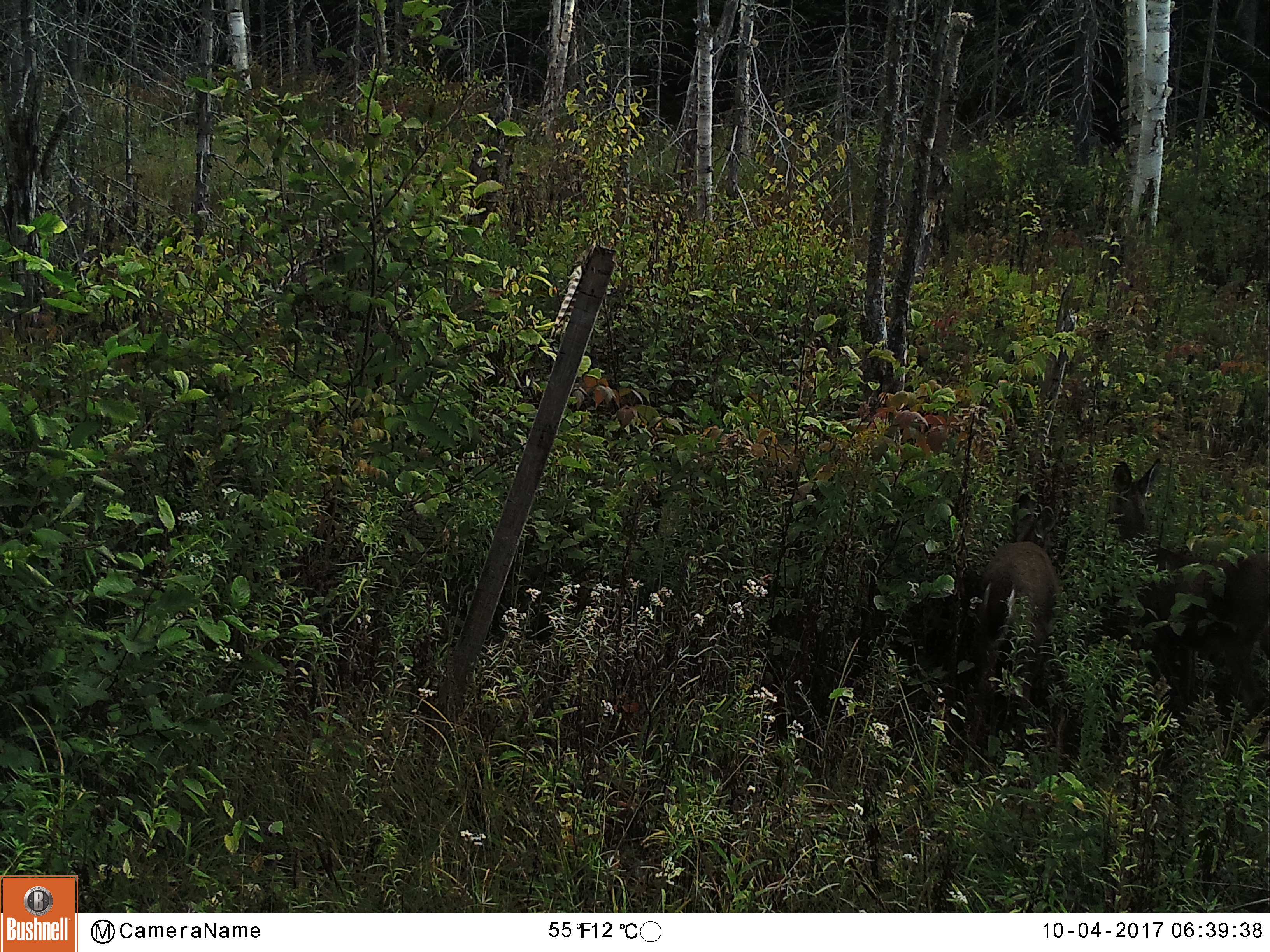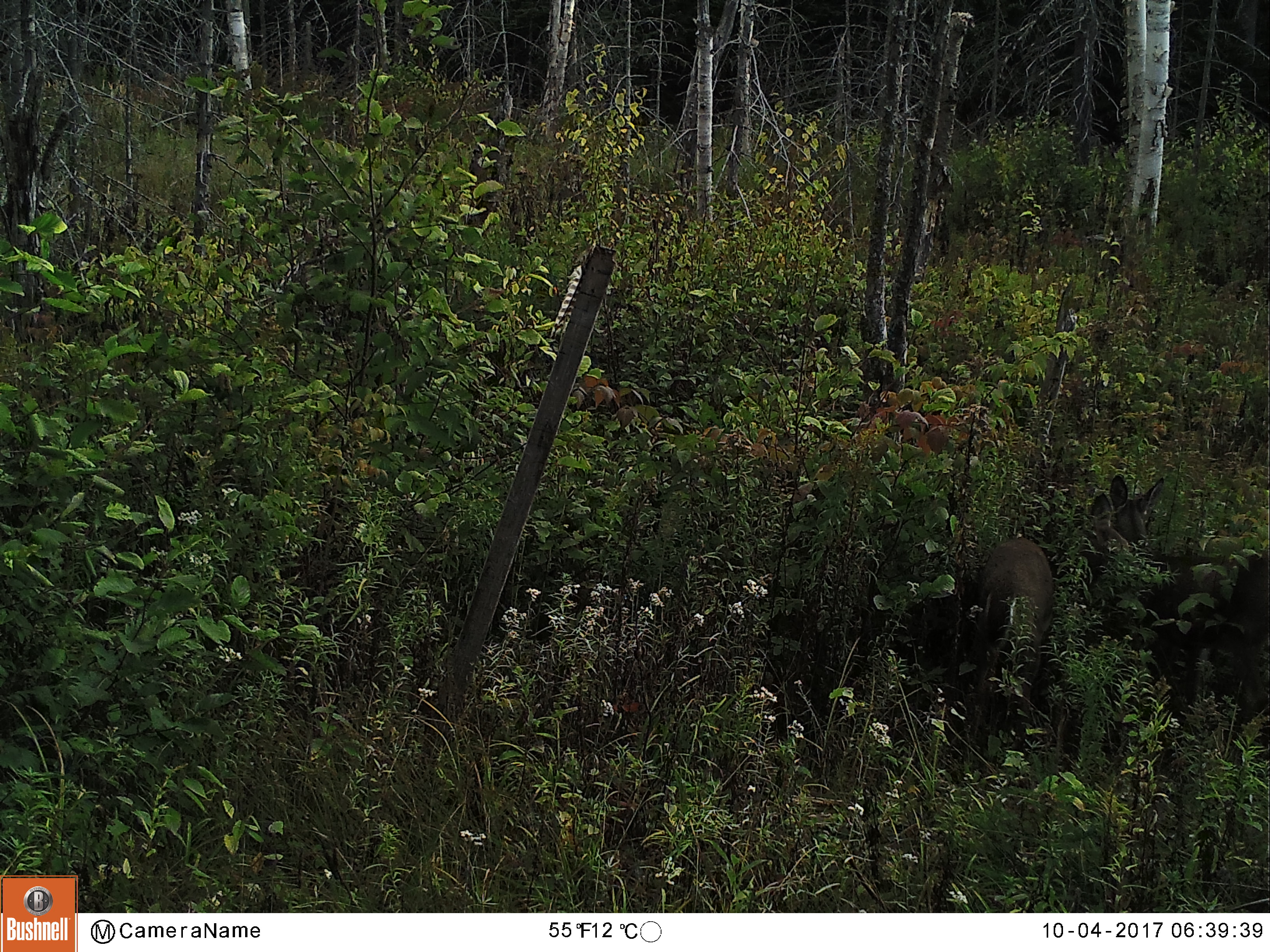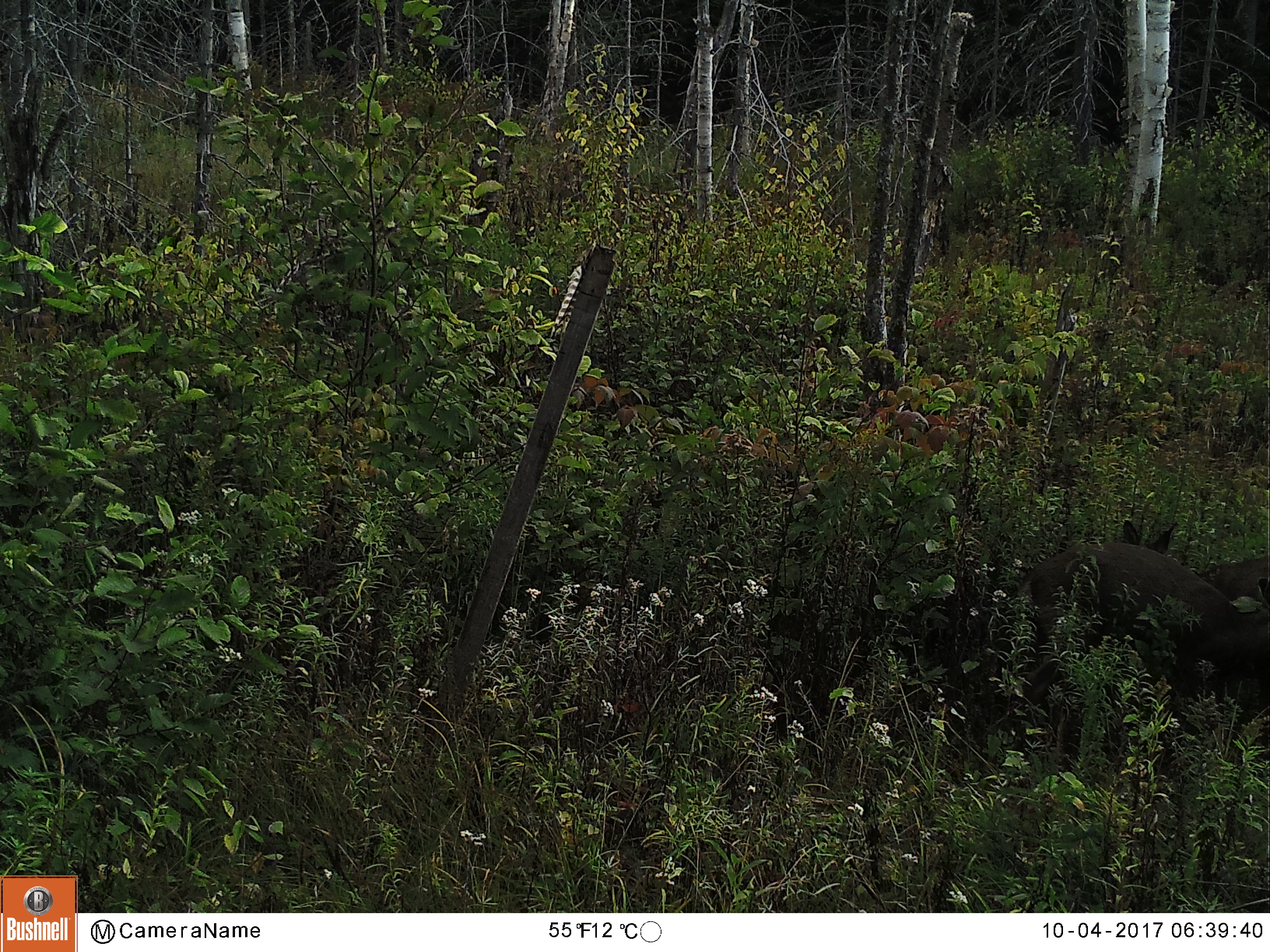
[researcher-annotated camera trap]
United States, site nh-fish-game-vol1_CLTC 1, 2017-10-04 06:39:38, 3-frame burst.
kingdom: Animalia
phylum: Chordata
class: Mammalia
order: Artiodactyla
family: Cervidae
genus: Odocoileus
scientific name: Odocoileus virginianus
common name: white-tailed deer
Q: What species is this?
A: White-tailed deer (Odocoileus virginianus).